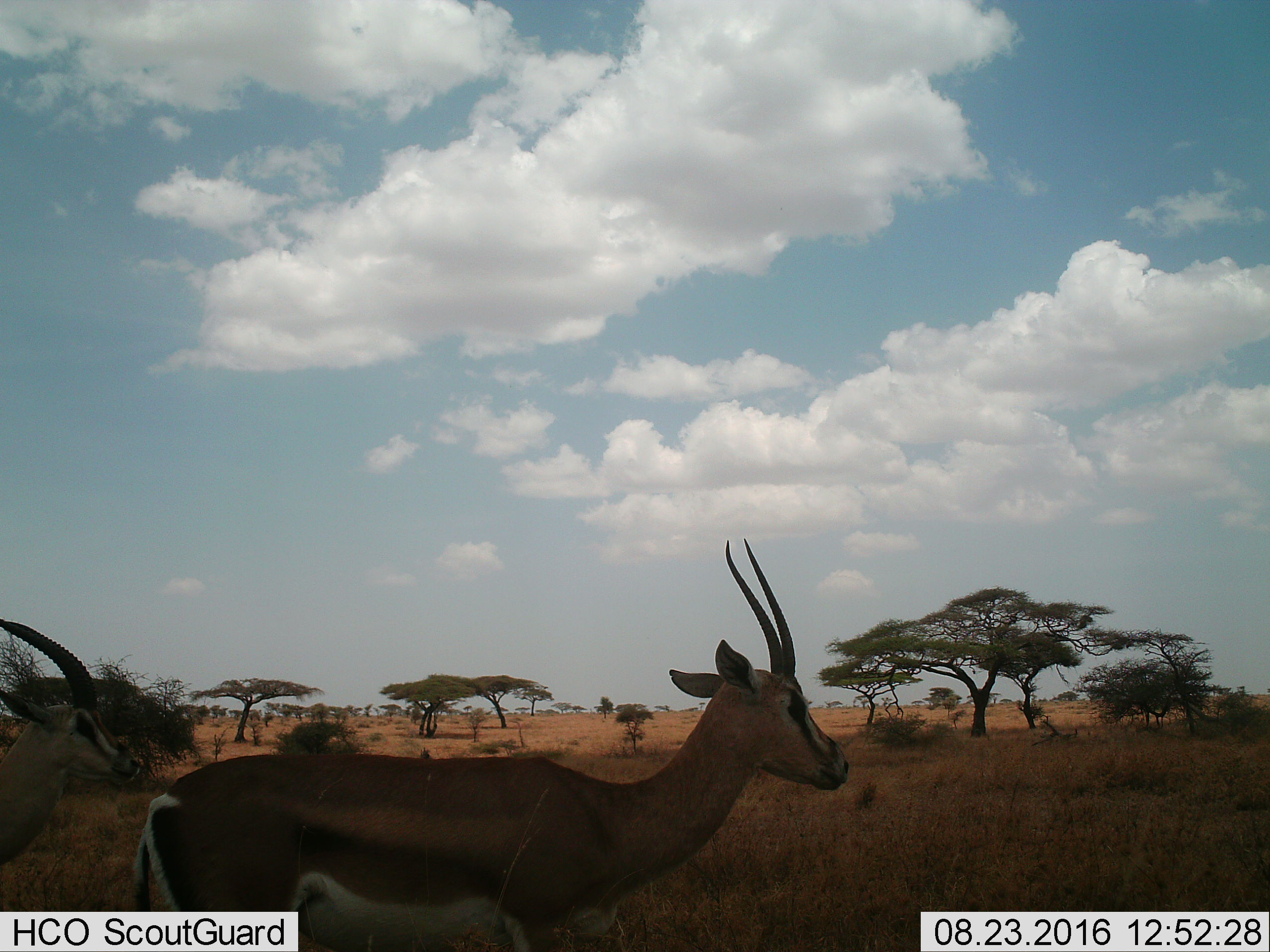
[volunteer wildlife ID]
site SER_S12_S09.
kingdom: Animalia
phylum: Chordata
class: Mammalia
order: Artiodactyla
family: Bovidae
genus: Eudorcas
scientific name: Eudorcas thomsonii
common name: thomson's gazelle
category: gazellethomsons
Gazellethomsons (thomson's gazelle) (Eudorcas thomsonii), count 2. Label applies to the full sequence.